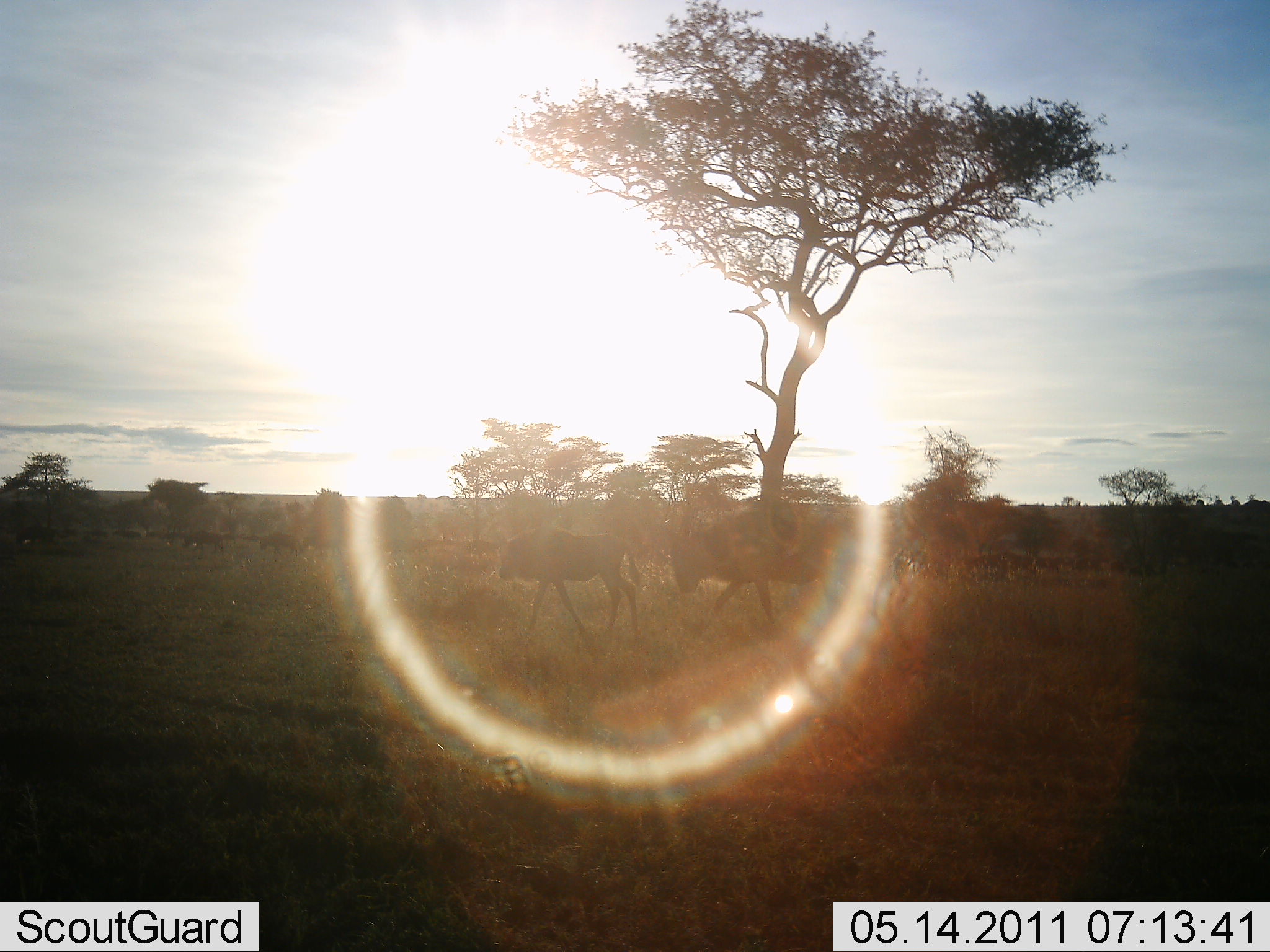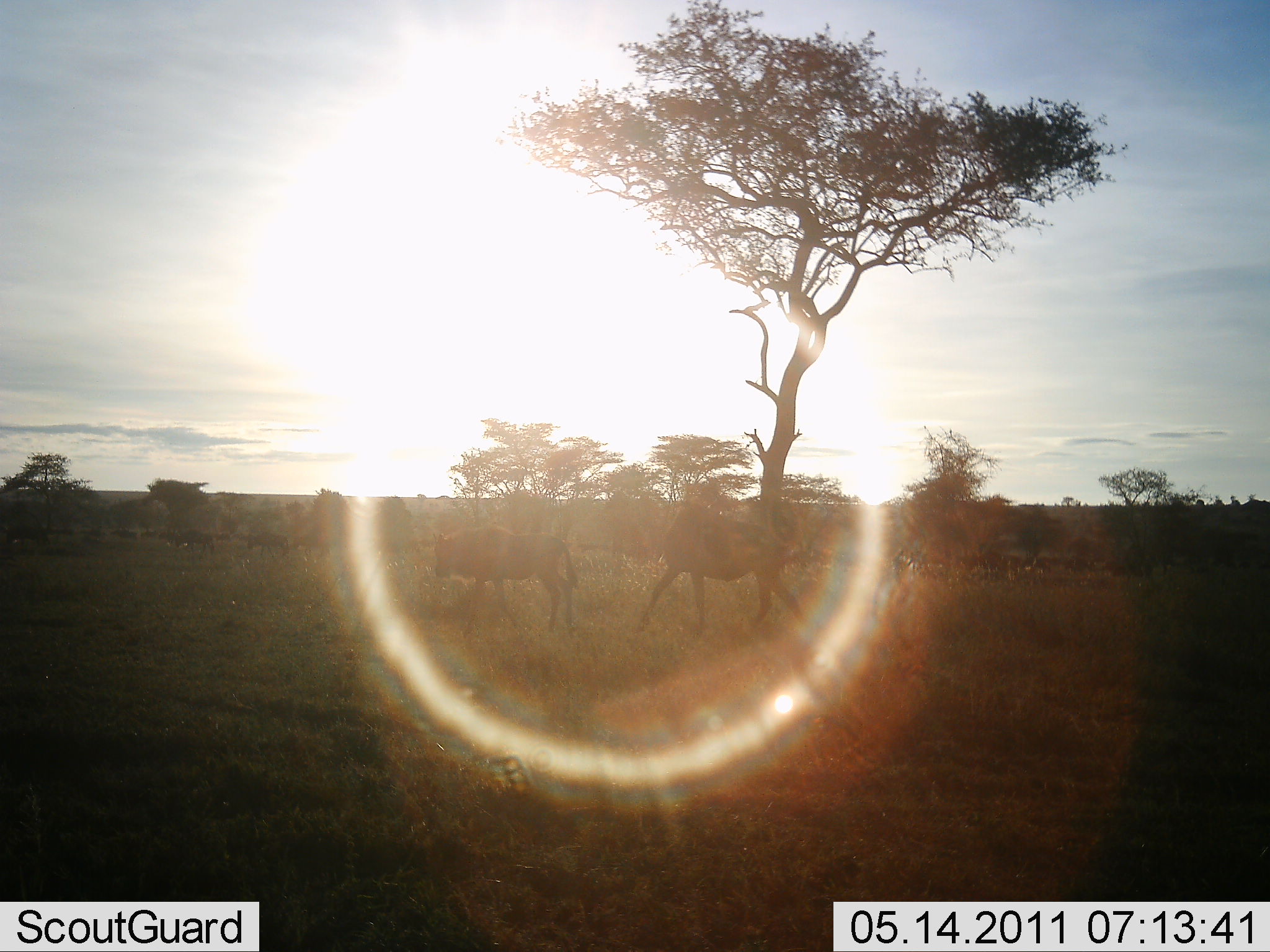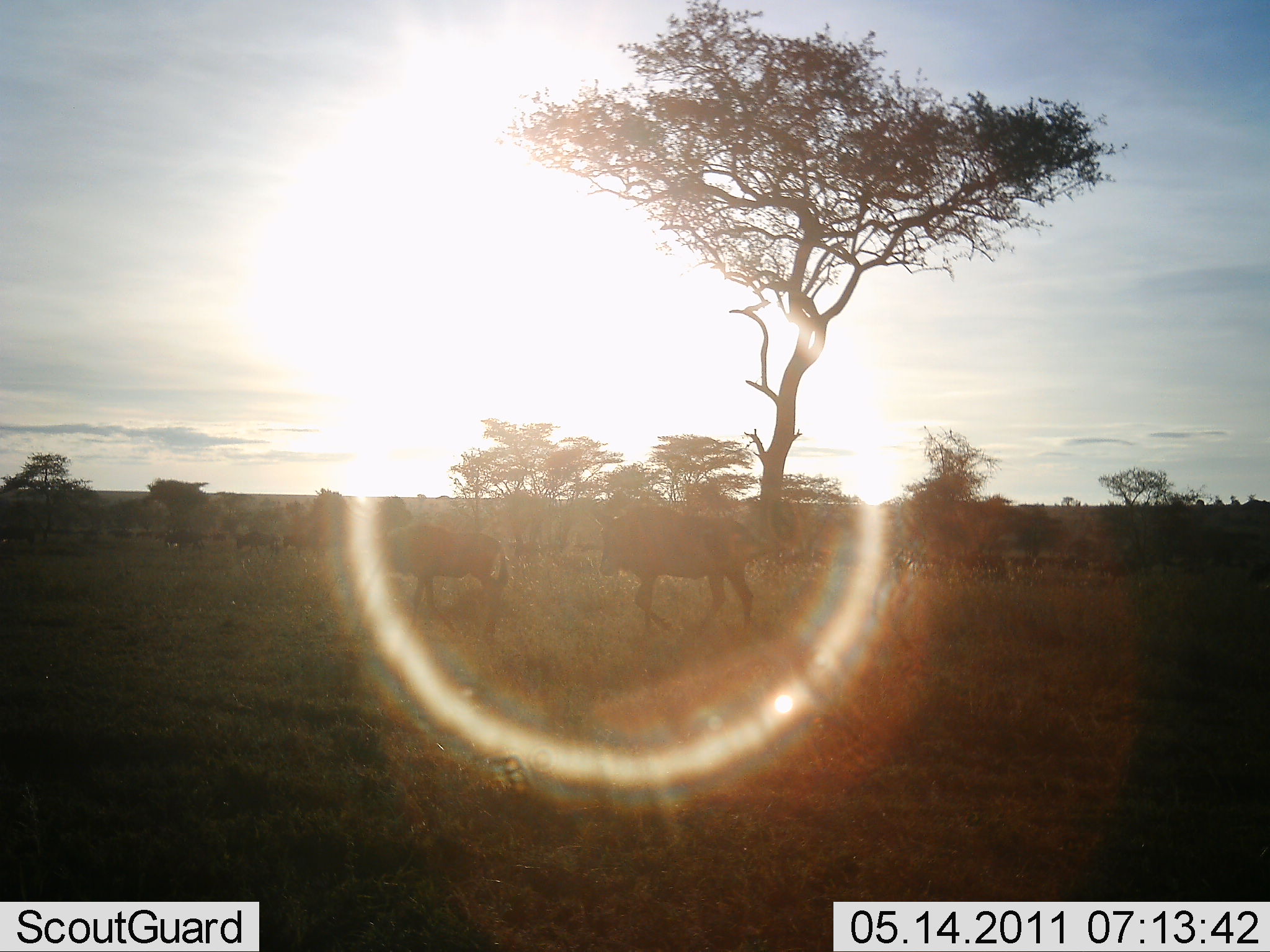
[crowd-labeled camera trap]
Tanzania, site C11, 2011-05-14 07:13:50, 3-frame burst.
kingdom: Animalia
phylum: Chordata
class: Mammalia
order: Artiodactyla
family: Bovidae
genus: Connochaetes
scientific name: Connochaetes taurinus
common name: blue wildebeest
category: wildebeest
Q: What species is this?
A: Wildebeest (blue wildebeest) (Connochaetes taurinus).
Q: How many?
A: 11-50.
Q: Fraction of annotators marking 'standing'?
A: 21%.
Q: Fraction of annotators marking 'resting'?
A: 0%.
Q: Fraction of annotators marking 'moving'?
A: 93%.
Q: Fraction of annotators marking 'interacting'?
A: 0%.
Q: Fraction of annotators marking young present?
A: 14%.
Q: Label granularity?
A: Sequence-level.